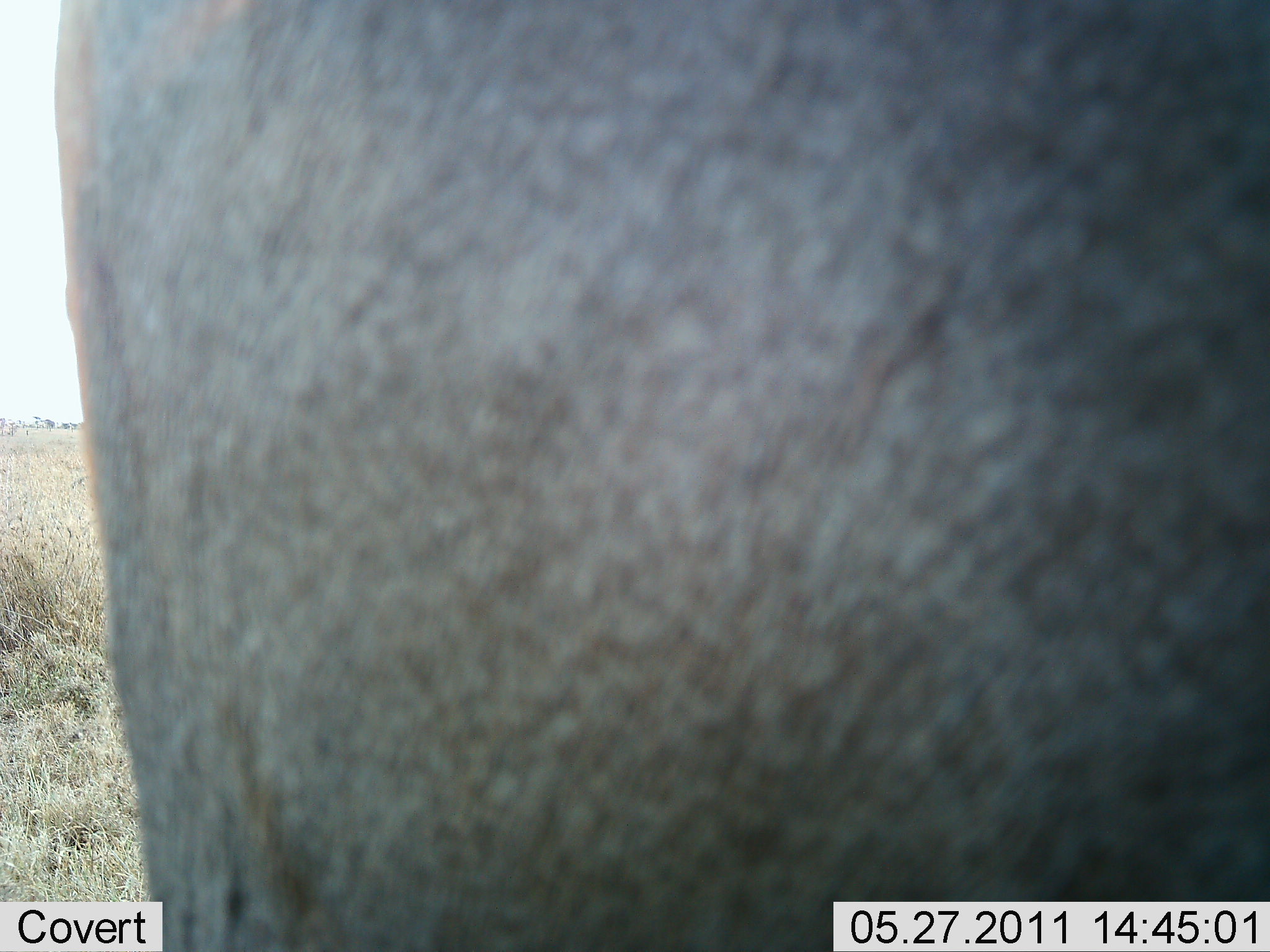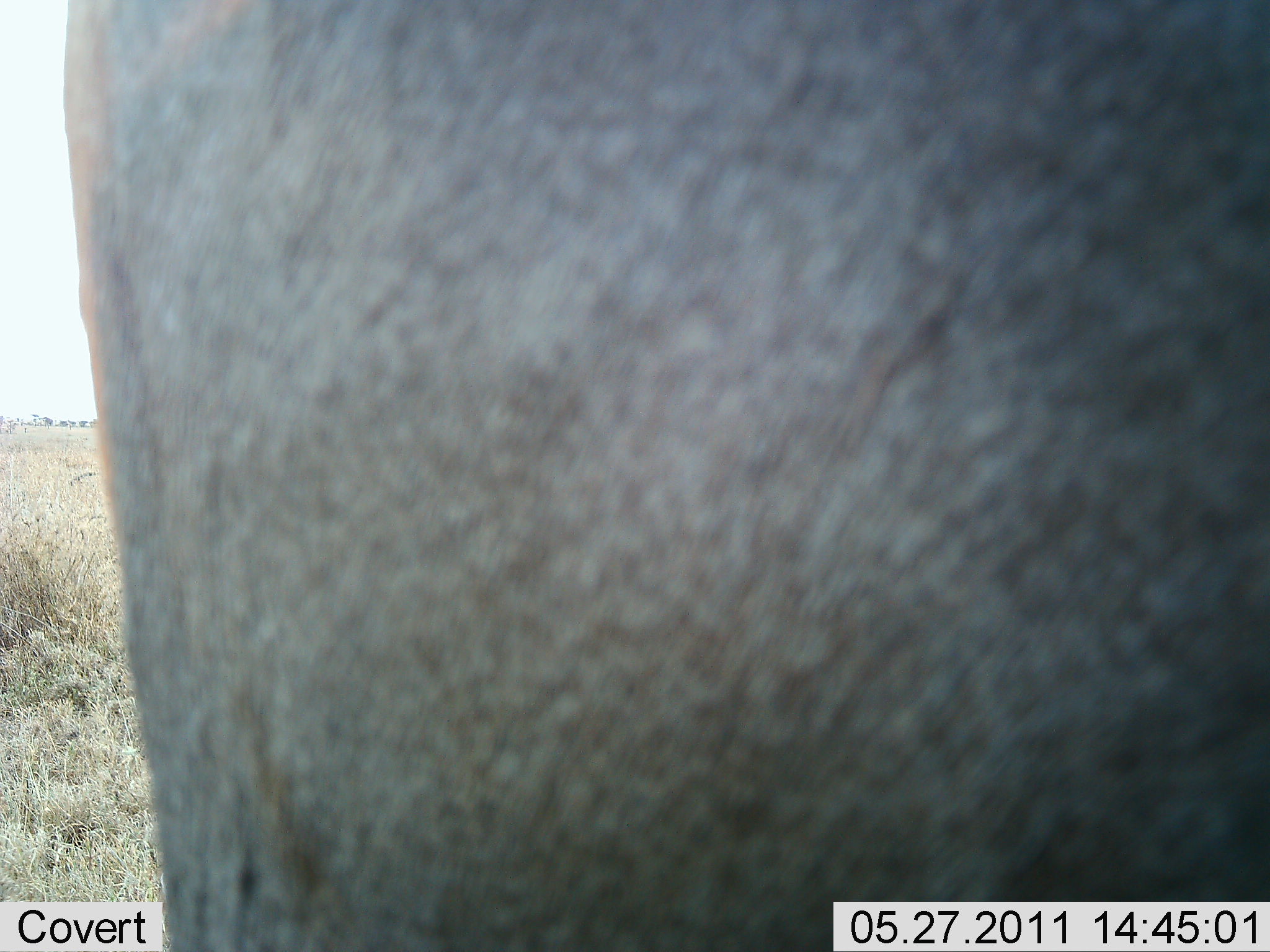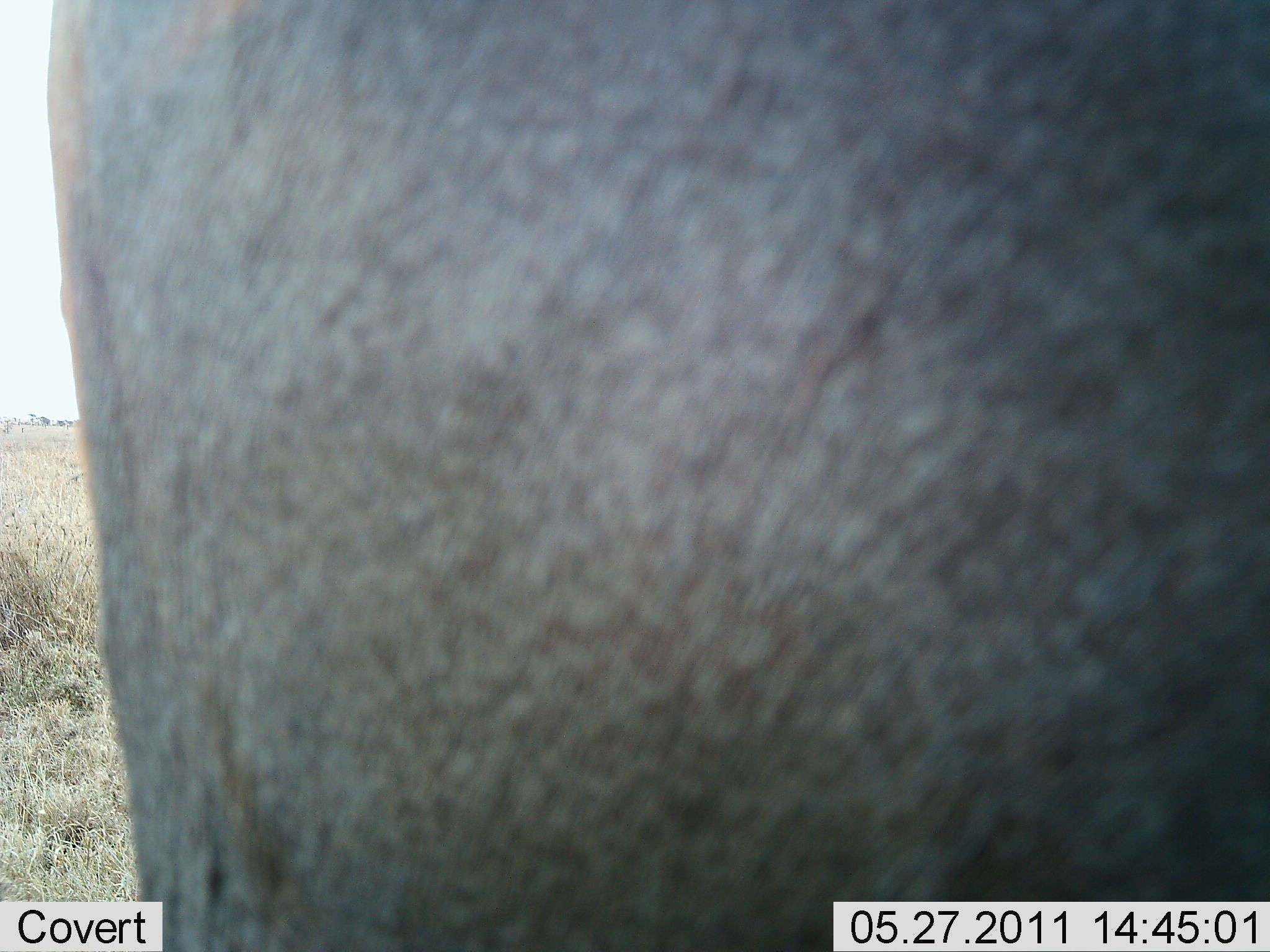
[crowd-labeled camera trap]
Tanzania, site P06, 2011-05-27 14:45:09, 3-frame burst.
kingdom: Animalia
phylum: Chordata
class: Mammalia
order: Proboscidea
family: Elephantidae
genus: Loxodonta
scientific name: Loxodonta africana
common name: african bush elephant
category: elephant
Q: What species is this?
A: Elephant (african bush elephant) (Loxodonta africana).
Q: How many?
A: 1.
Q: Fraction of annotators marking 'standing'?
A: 100%.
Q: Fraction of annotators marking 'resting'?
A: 0%.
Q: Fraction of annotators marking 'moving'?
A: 0%.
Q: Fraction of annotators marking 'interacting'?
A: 0%.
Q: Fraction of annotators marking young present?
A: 0%.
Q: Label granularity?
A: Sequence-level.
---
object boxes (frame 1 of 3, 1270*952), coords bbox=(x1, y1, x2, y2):
animal: bbox=(59, 1, 1270, 952)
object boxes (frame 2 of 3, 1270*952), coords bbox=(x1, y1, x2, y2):
animal: bbox=(79, 1, 1270, 952)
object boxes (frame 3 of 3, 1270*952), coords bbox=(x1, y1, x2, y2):
animal: bbox=(54, 1, 1270, 952)